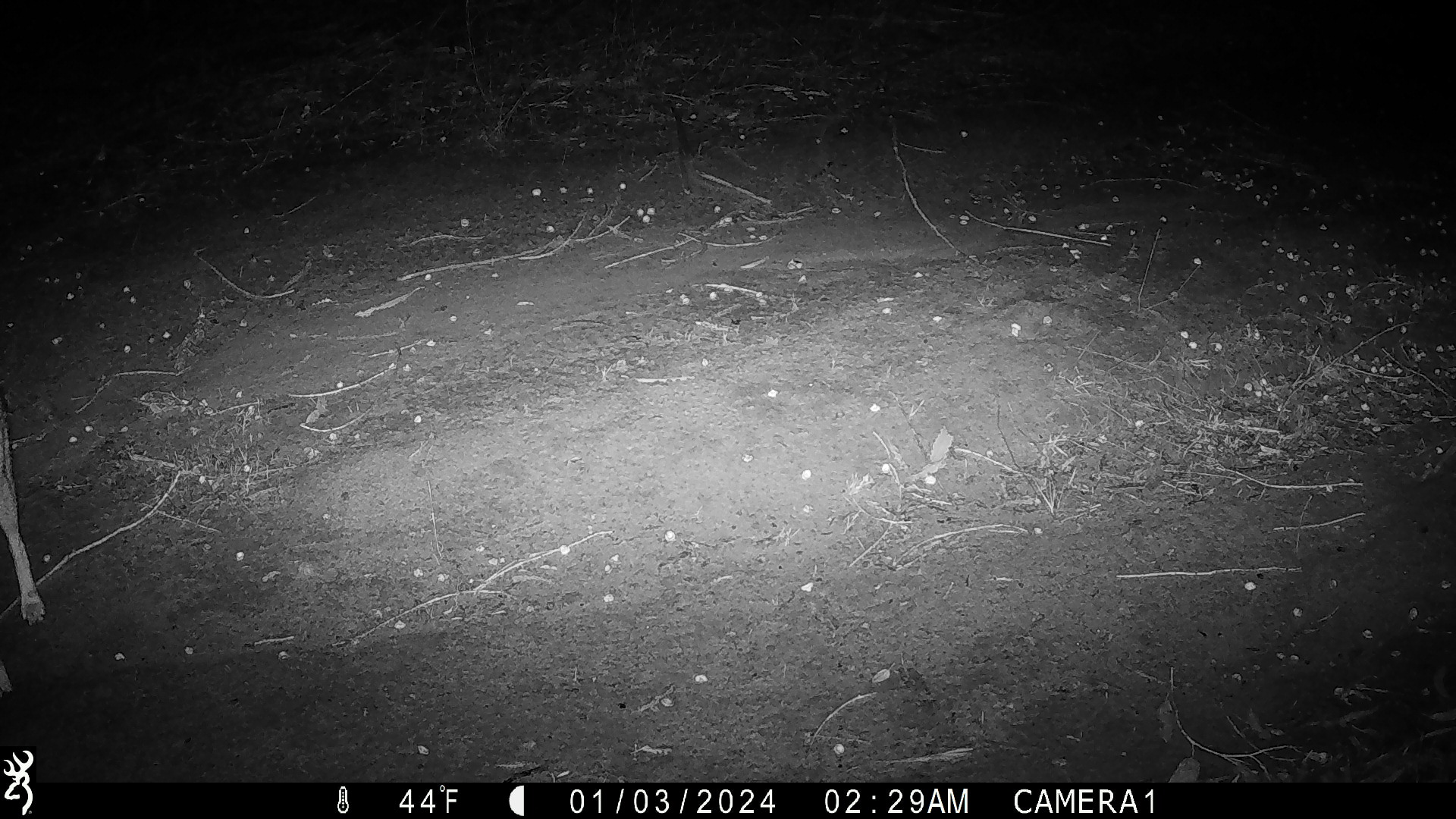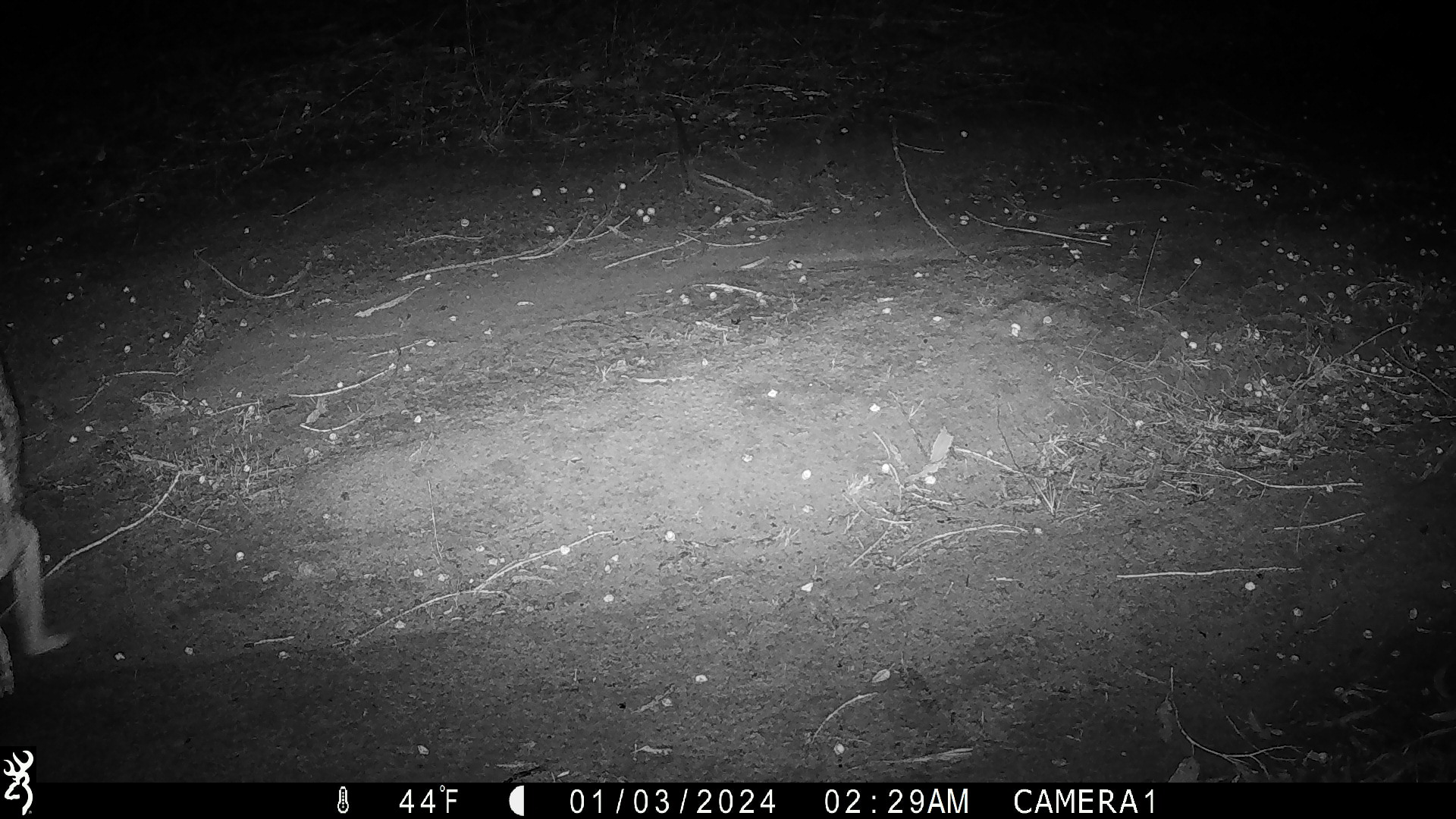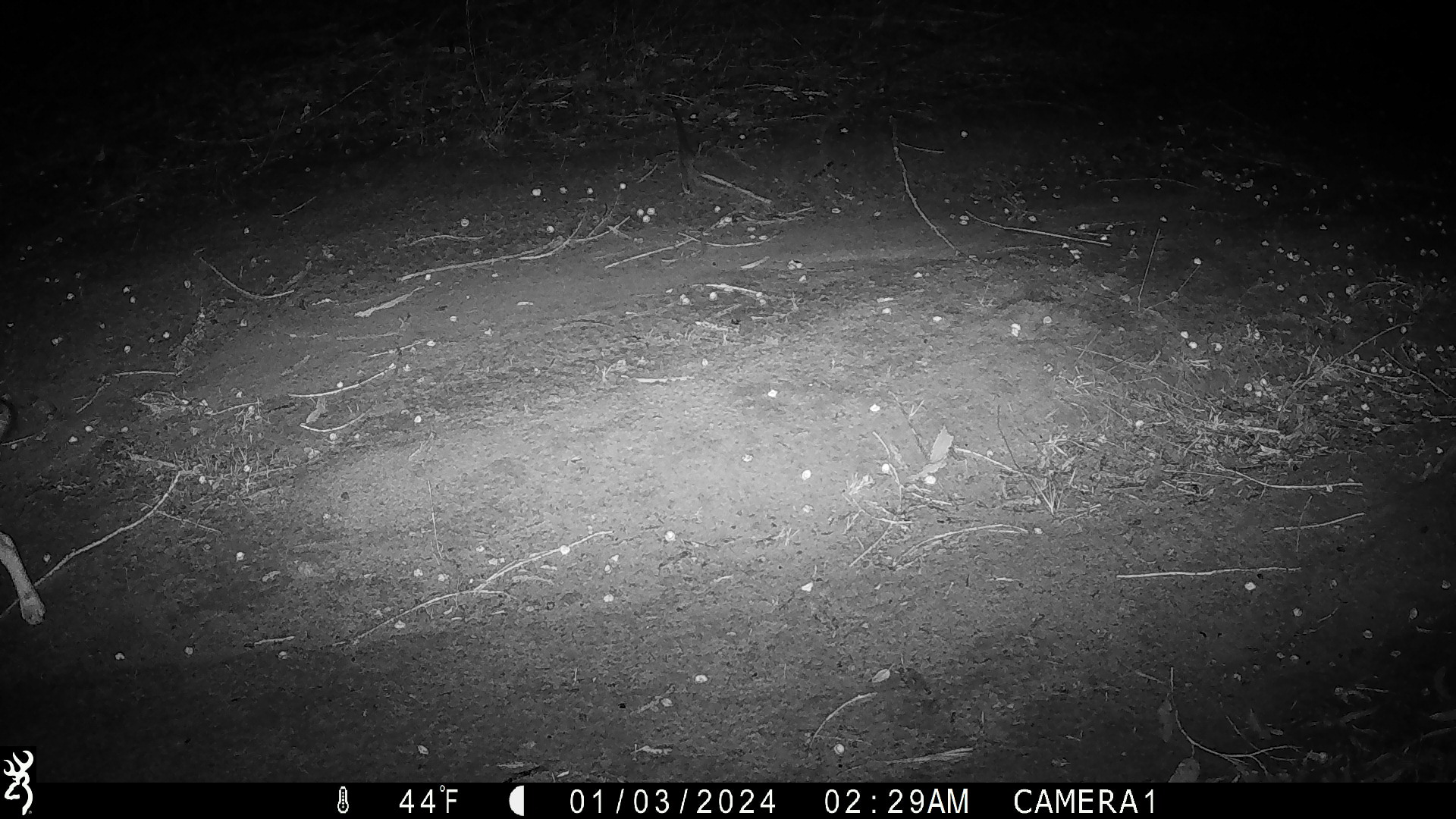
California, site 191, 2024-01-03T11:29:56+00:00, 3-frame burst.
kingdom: Animalia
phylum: Chordata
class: Mammalia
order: Carnivora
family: Canidae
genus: Canis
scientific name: Canis latrans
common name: coyote